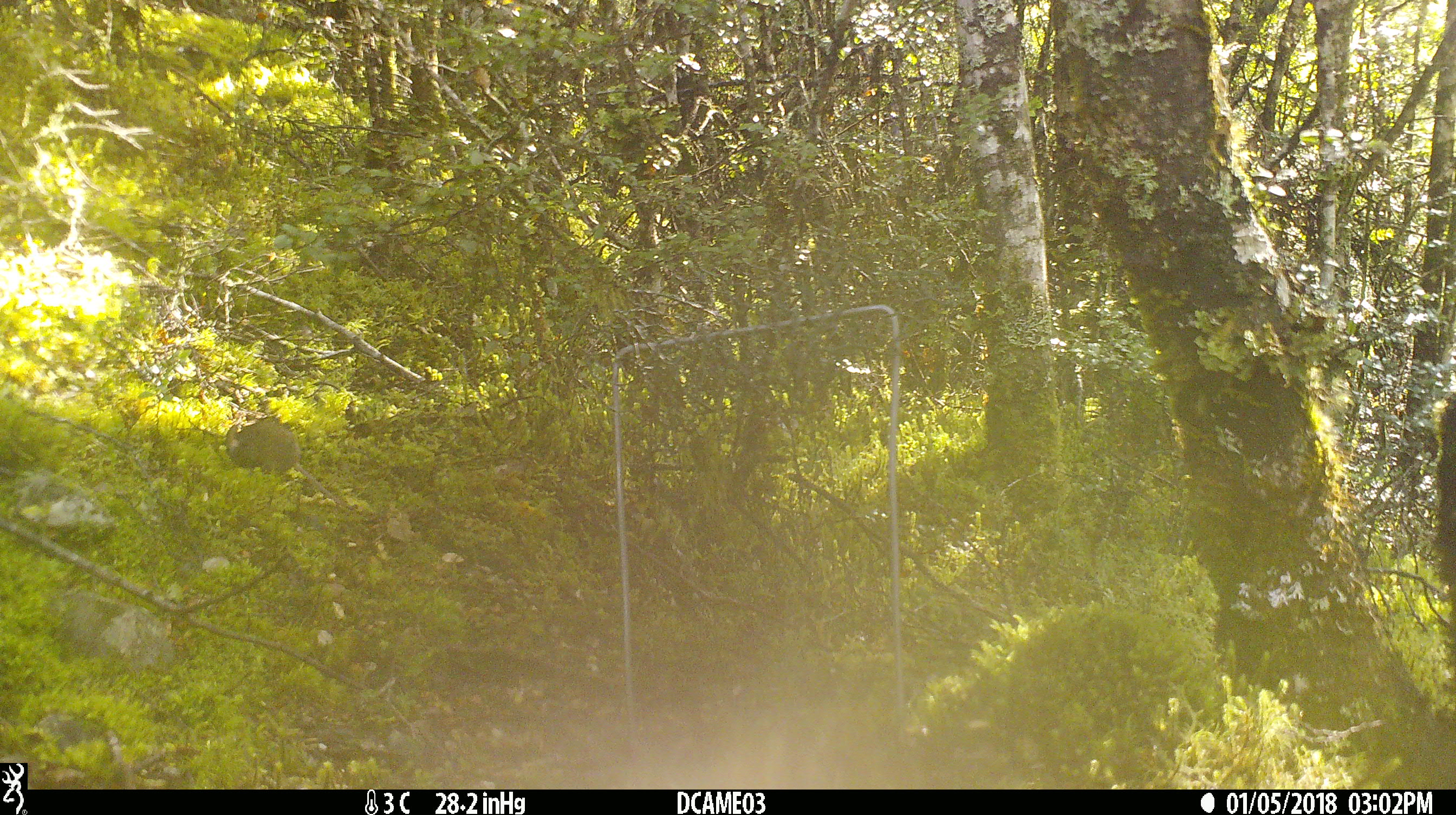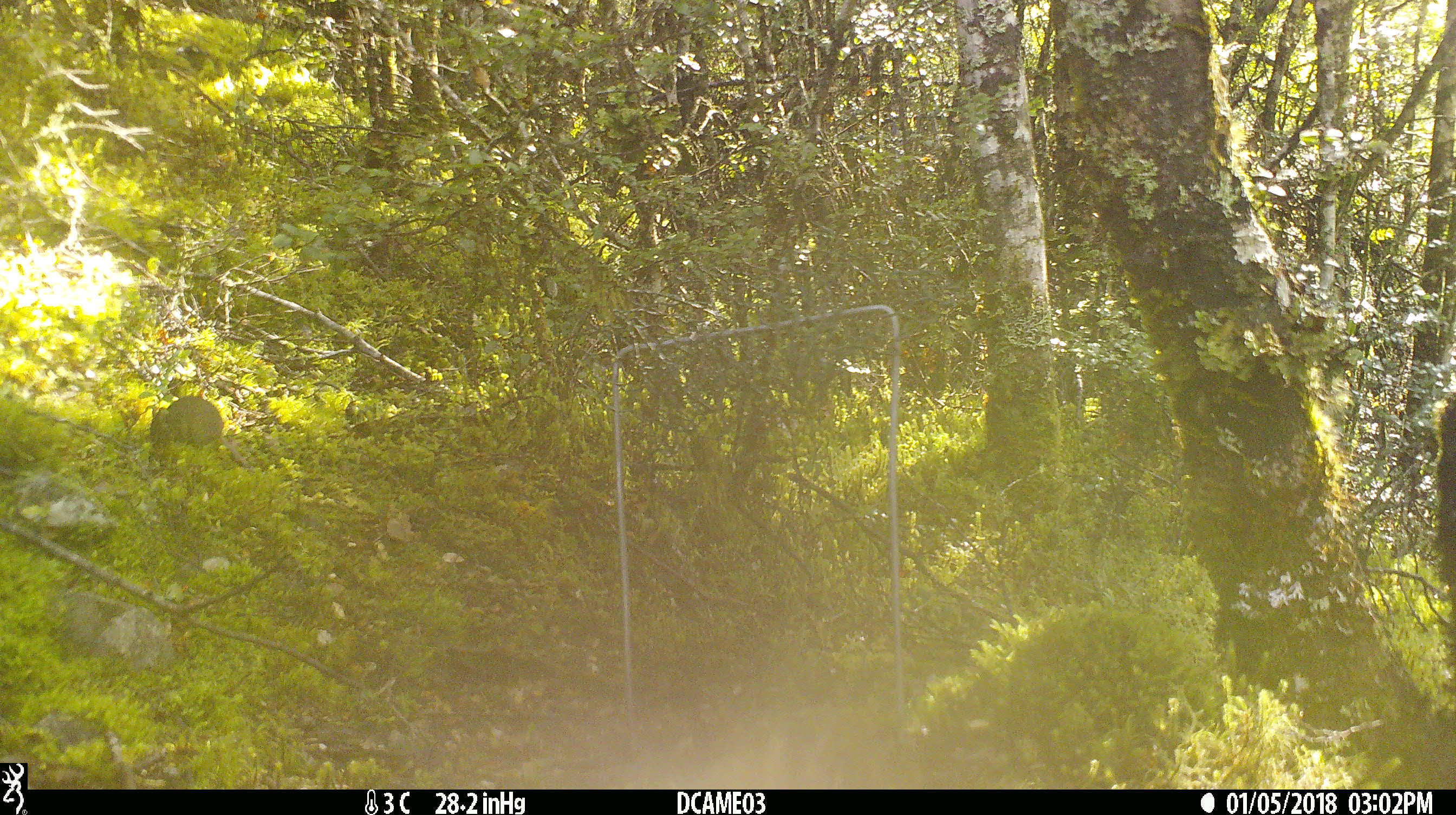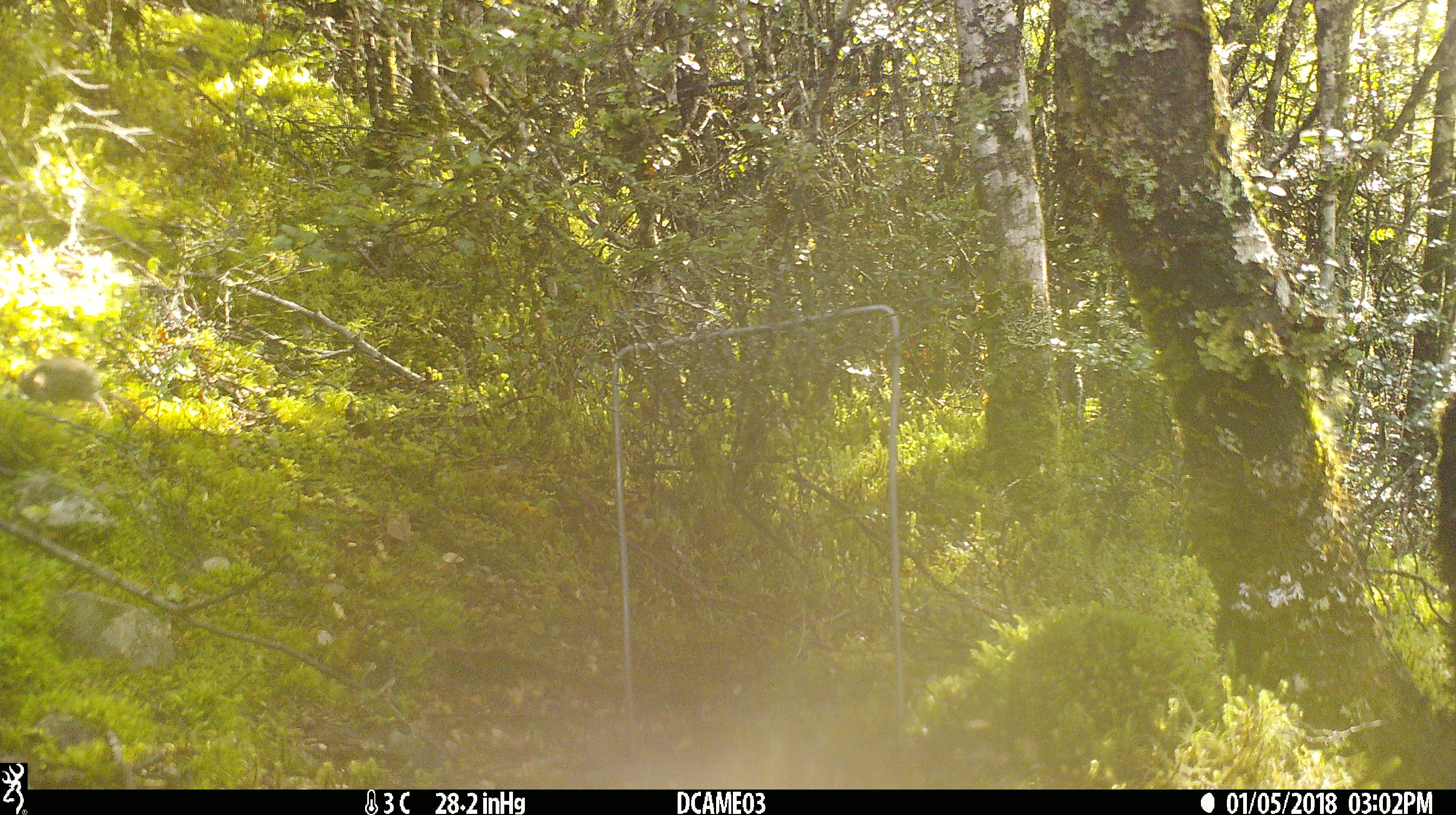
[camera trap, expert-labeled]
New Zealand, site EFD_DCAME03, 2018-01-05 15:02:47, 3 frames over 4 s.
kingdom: Animalia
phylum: Chordata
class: Mammalia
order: Rodentia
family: Muridae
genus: Mus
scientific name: Mus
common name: mouse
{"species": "mouse (Mus)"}